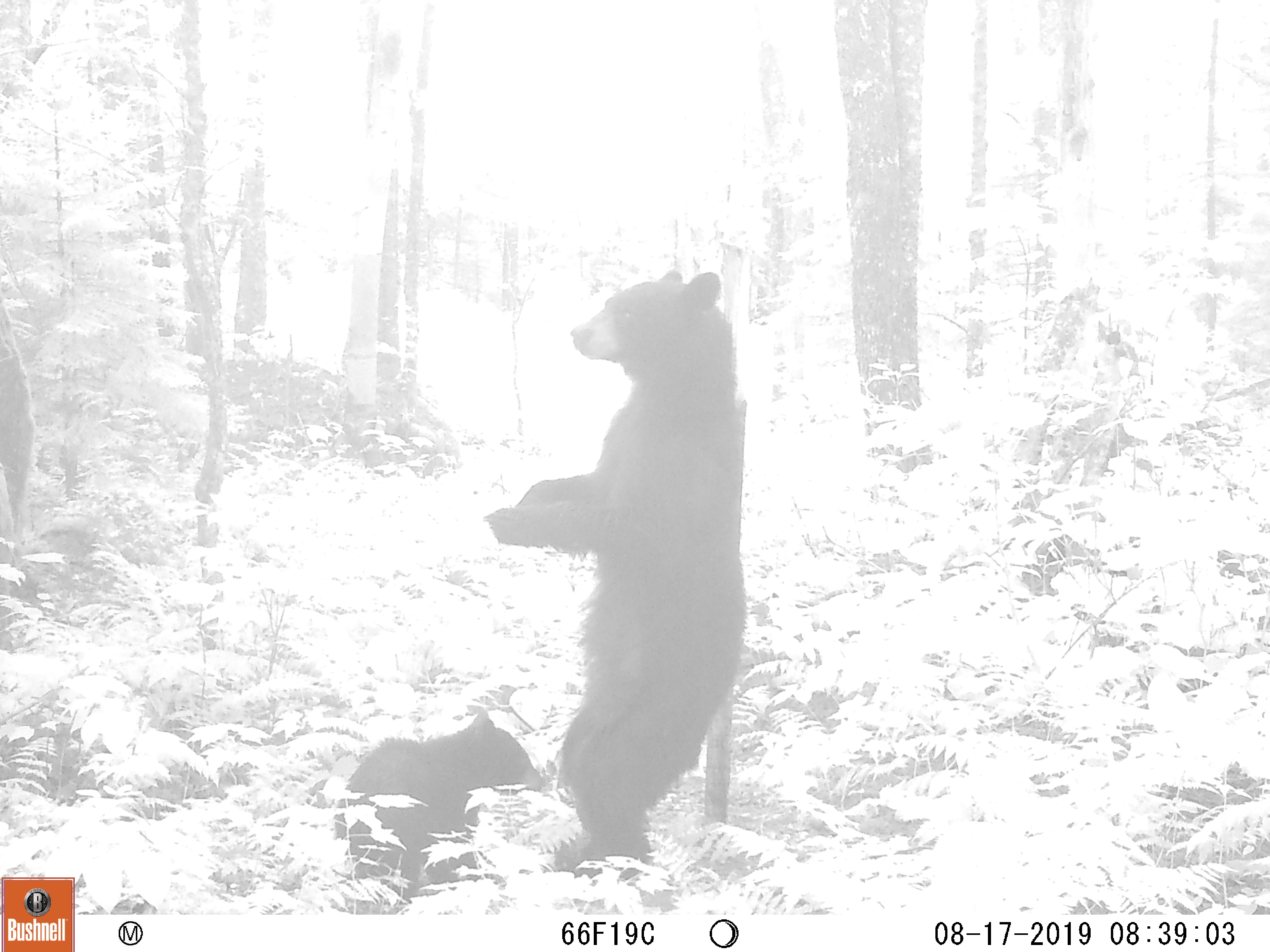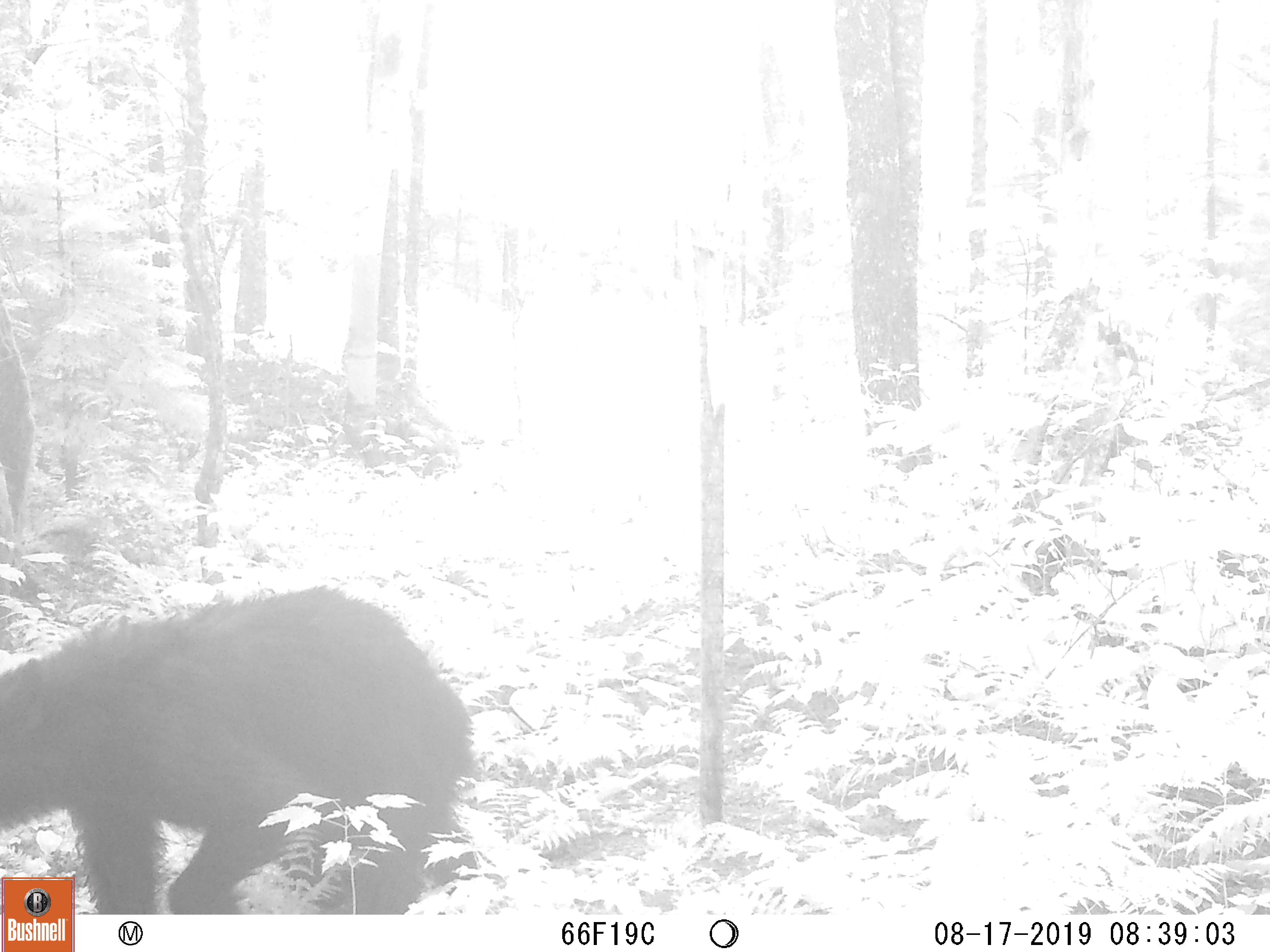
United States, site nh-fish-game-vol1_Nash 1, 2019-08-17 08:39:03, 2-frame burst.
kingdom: Animalia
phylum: Chordata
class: Mammalia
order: Carnivora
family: Ursidae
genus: Ursus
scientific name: Ursus americanus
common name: black bear